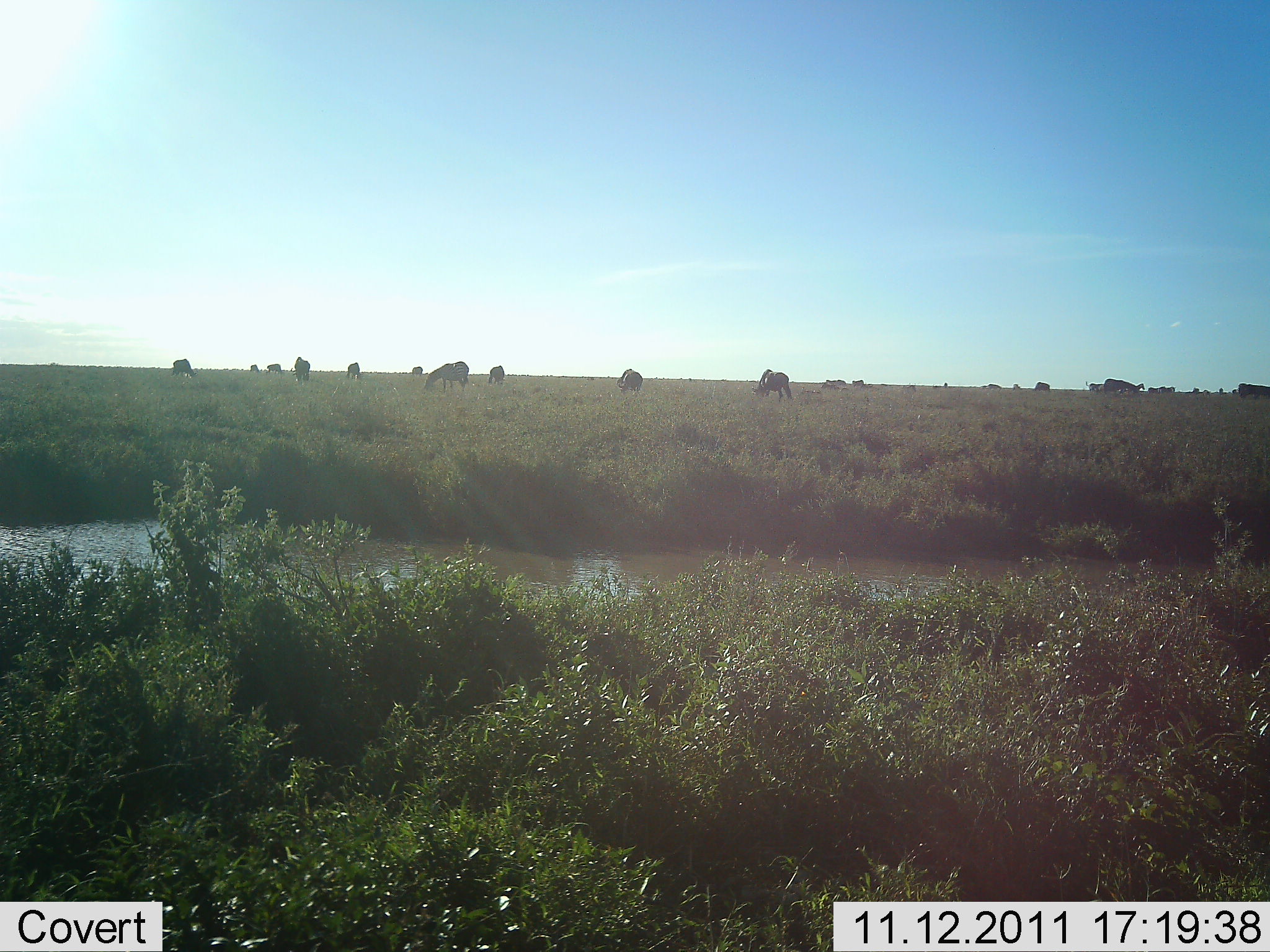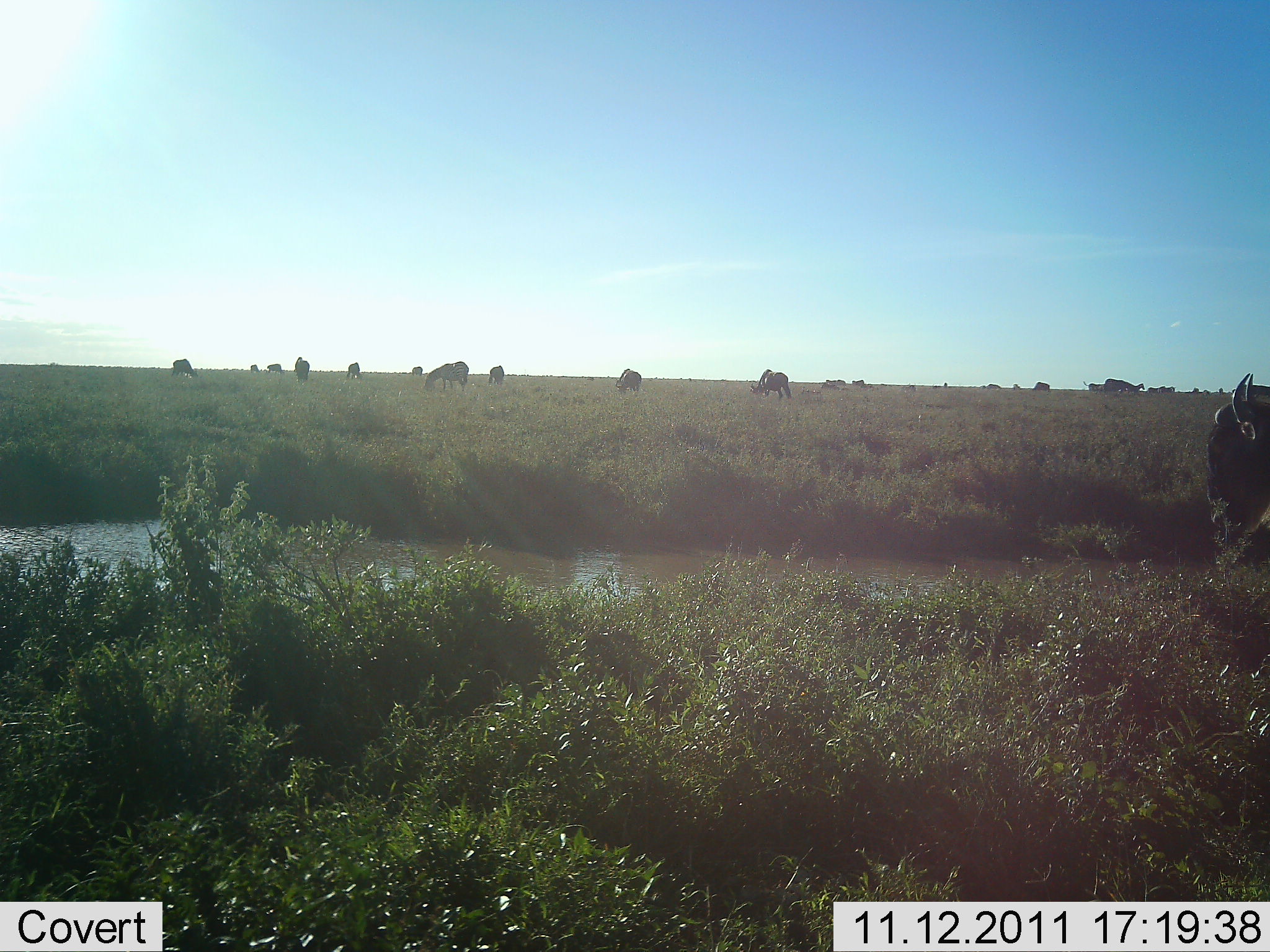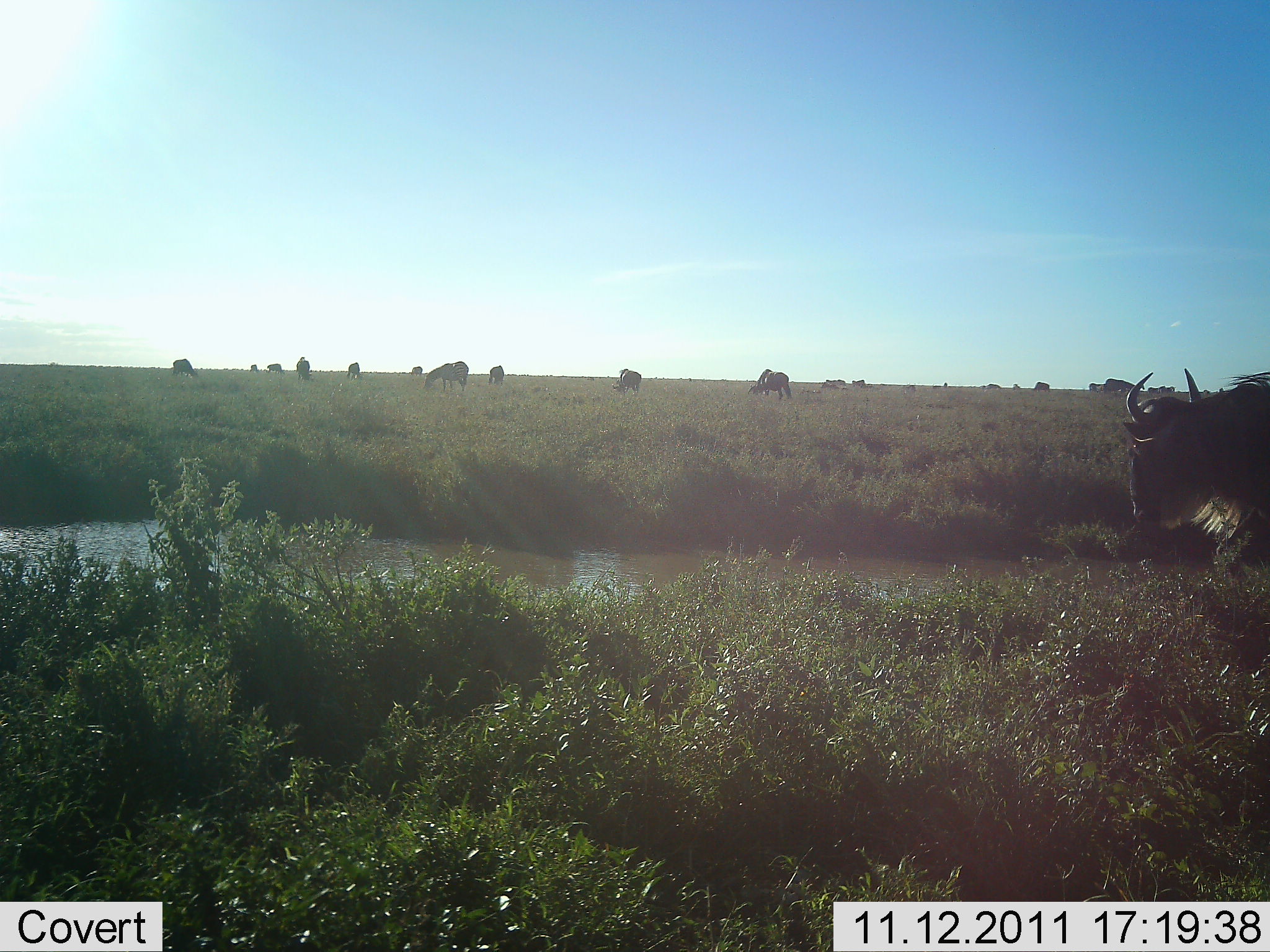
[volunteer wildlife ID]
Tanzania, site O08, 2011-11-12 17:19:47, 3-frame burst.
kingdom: Animalia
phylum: Chordata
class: Mammalia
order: Artiodactyla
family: Bovidae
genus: Connochaetes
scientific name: Connochaetes taurinus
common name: blue wildebeest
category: wildebeest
Wildebeest (blue wildebeest) (Connochaetes taurinus), count 11-50. Behavior (volunteer vote fractions): standing 60%, resting 0%, moving 70%, interacting 0%. Young present (vote fraction): 0%. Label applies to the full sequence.